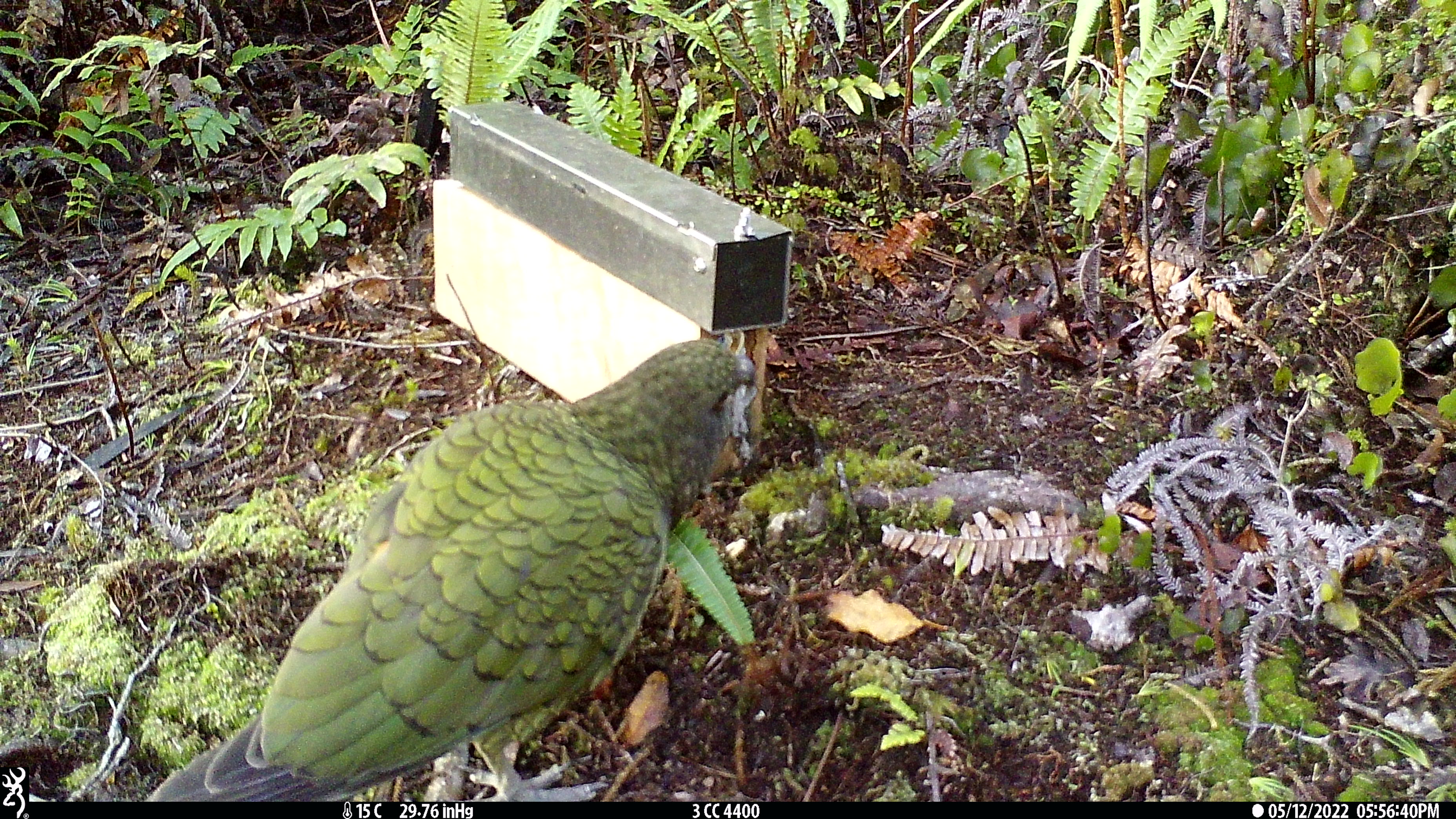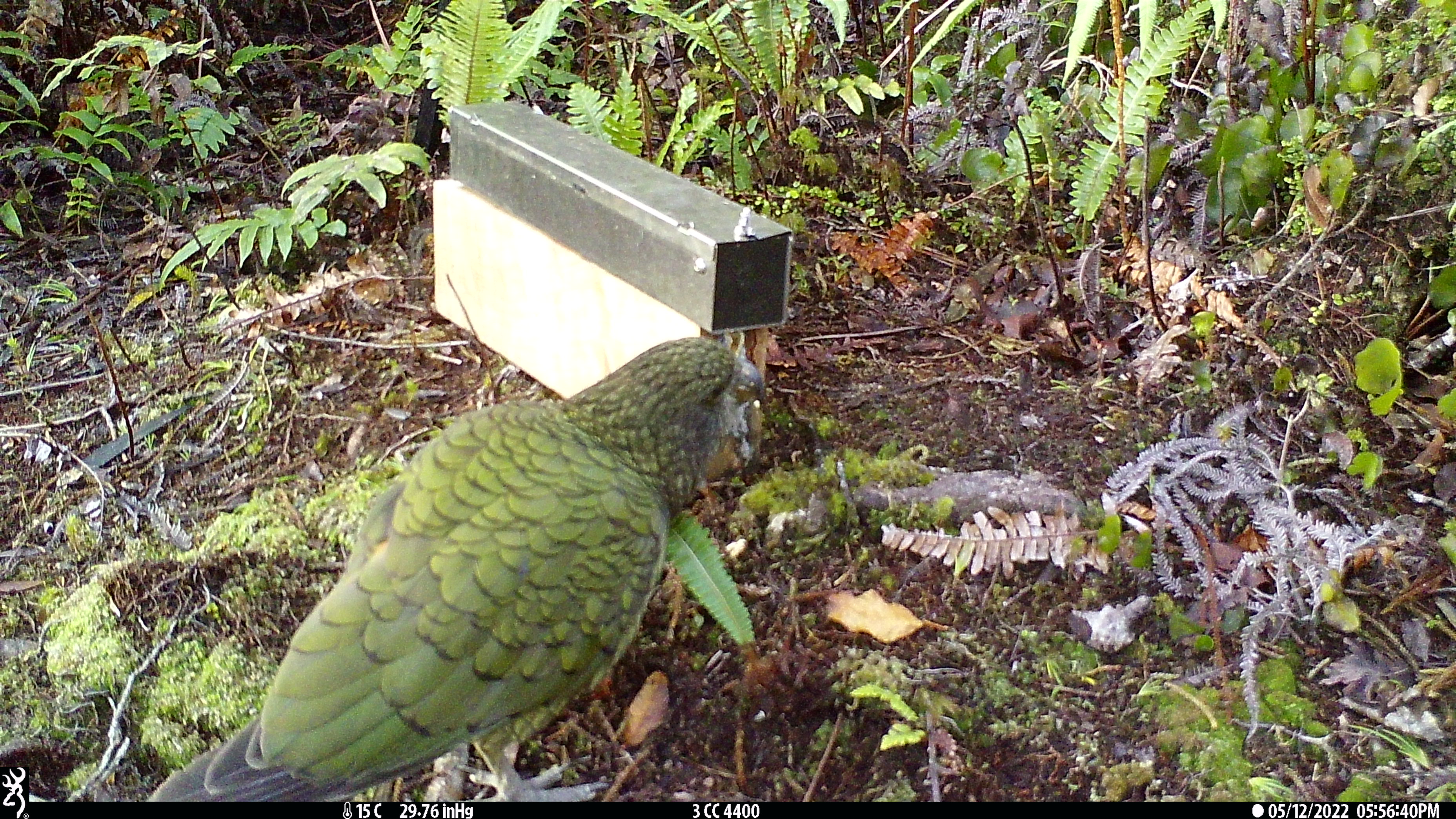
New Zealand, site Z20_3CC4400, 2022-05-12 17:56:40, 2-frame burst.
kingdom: Animalia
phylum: Chordata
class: Aves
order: Psittaciformes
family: Strigopidae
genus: Nestor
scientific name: Nestor notabilis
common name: kea